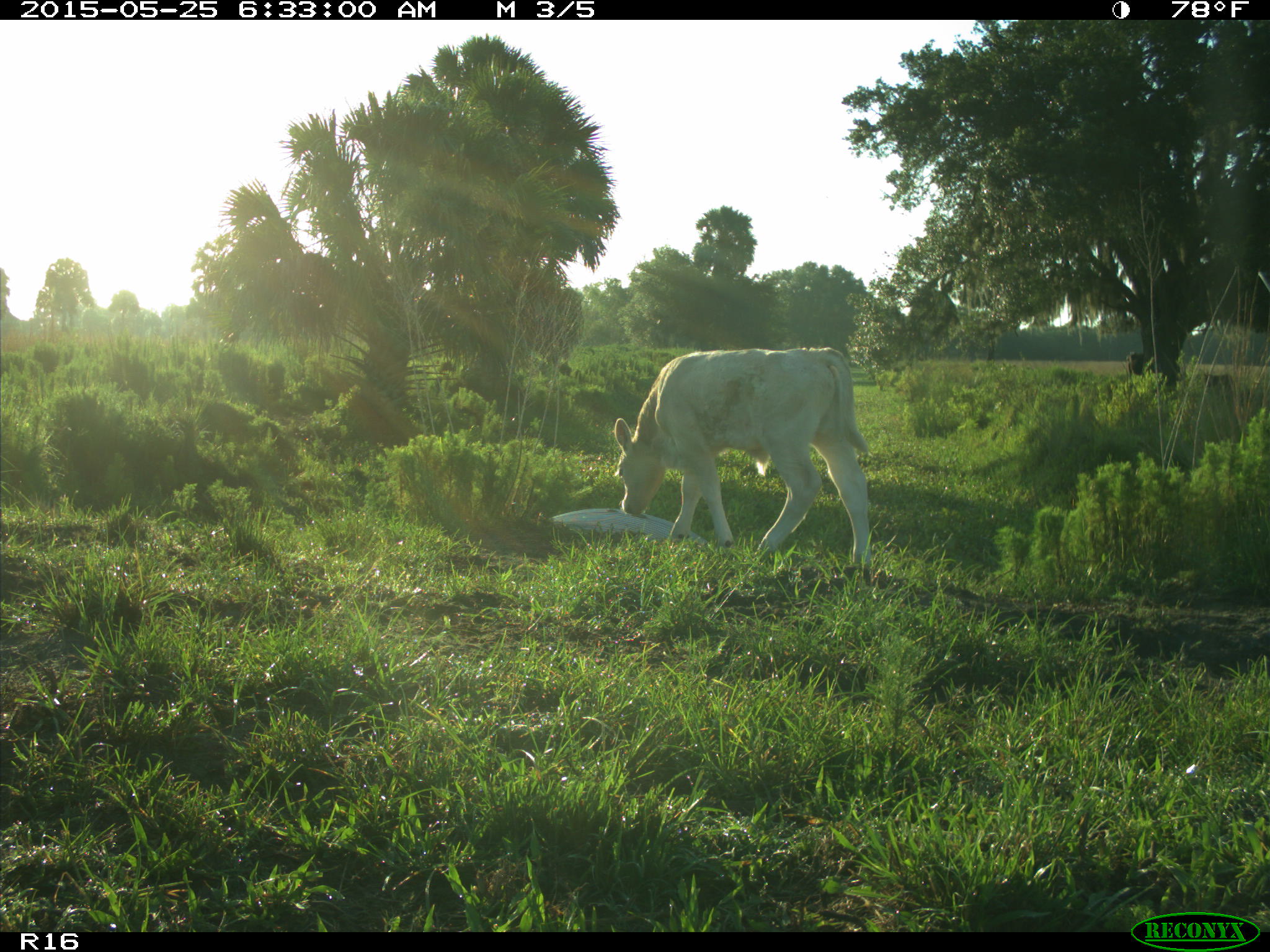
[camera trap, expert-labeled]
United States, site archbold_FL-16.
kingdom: Animalia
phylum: Chordata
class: Mammalia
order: Artiodactyla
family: Bovidae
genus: Bos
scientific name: Bos taurus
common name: domestic cow